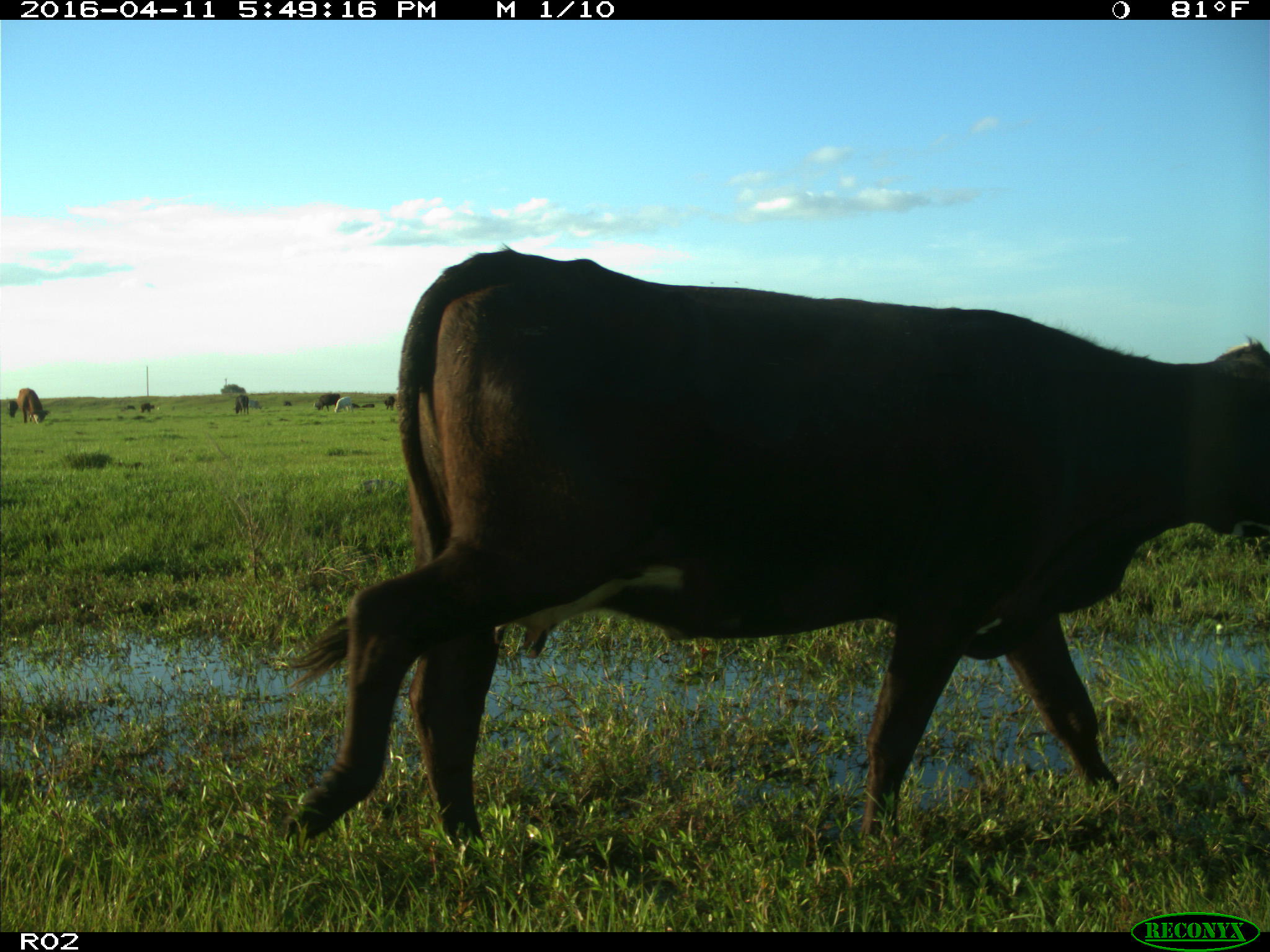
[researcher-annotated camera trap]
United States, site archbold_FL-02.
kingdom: Animalia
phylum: Chordata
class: Mammalia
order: Artiodactyla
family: Bovidae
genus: Bos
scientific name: Bos taurus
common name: domestic cow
Bos taurus (domestic cow).